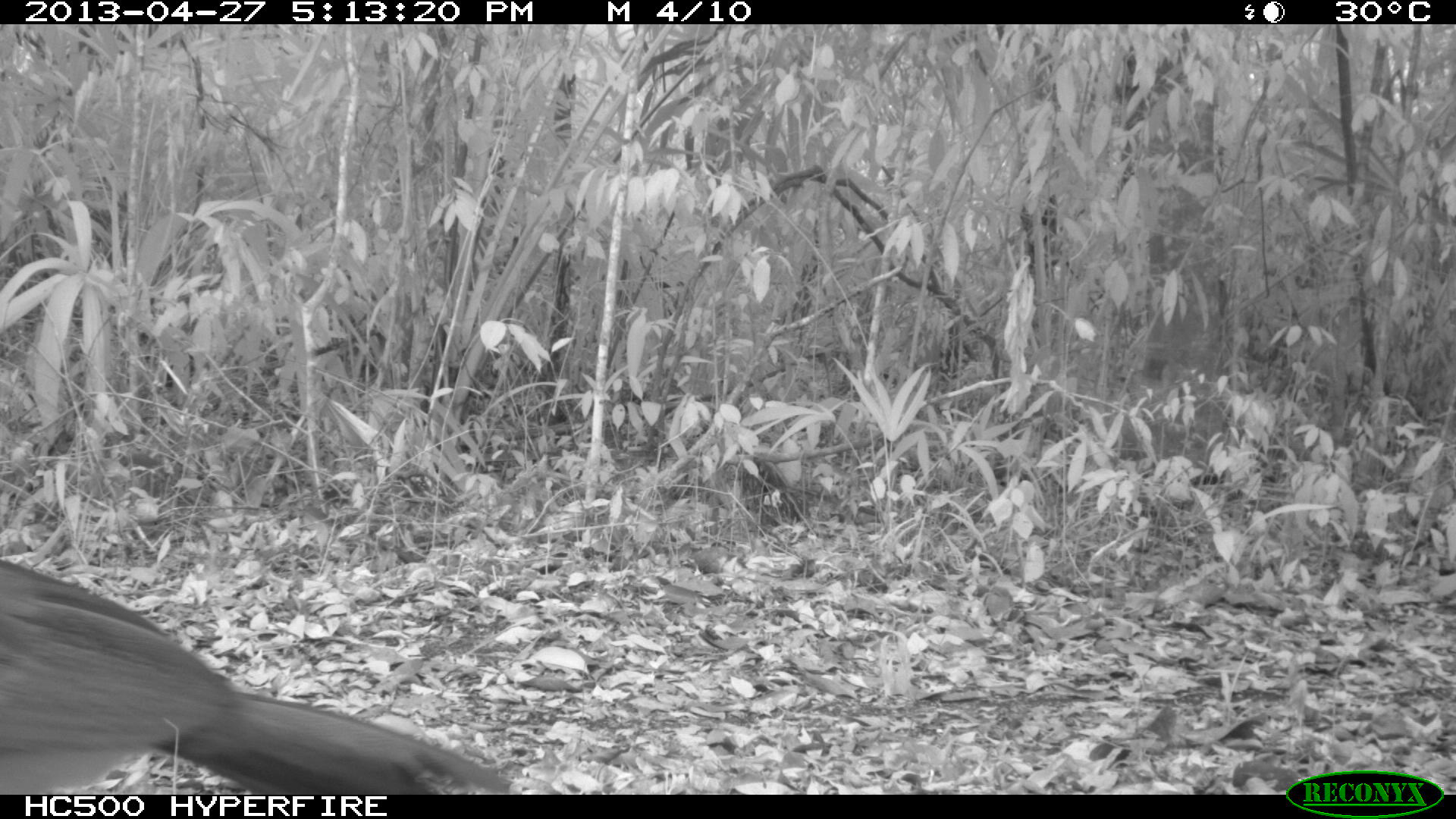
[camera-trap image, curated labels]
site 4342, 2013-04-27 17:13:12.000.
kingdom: Animalia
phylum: Chordata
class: Aves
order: Galliformes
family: Cracidae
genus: Crax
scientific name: Crax rubra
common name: great curassow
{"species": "Crax rubra (great curassow)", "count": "1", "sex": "female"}